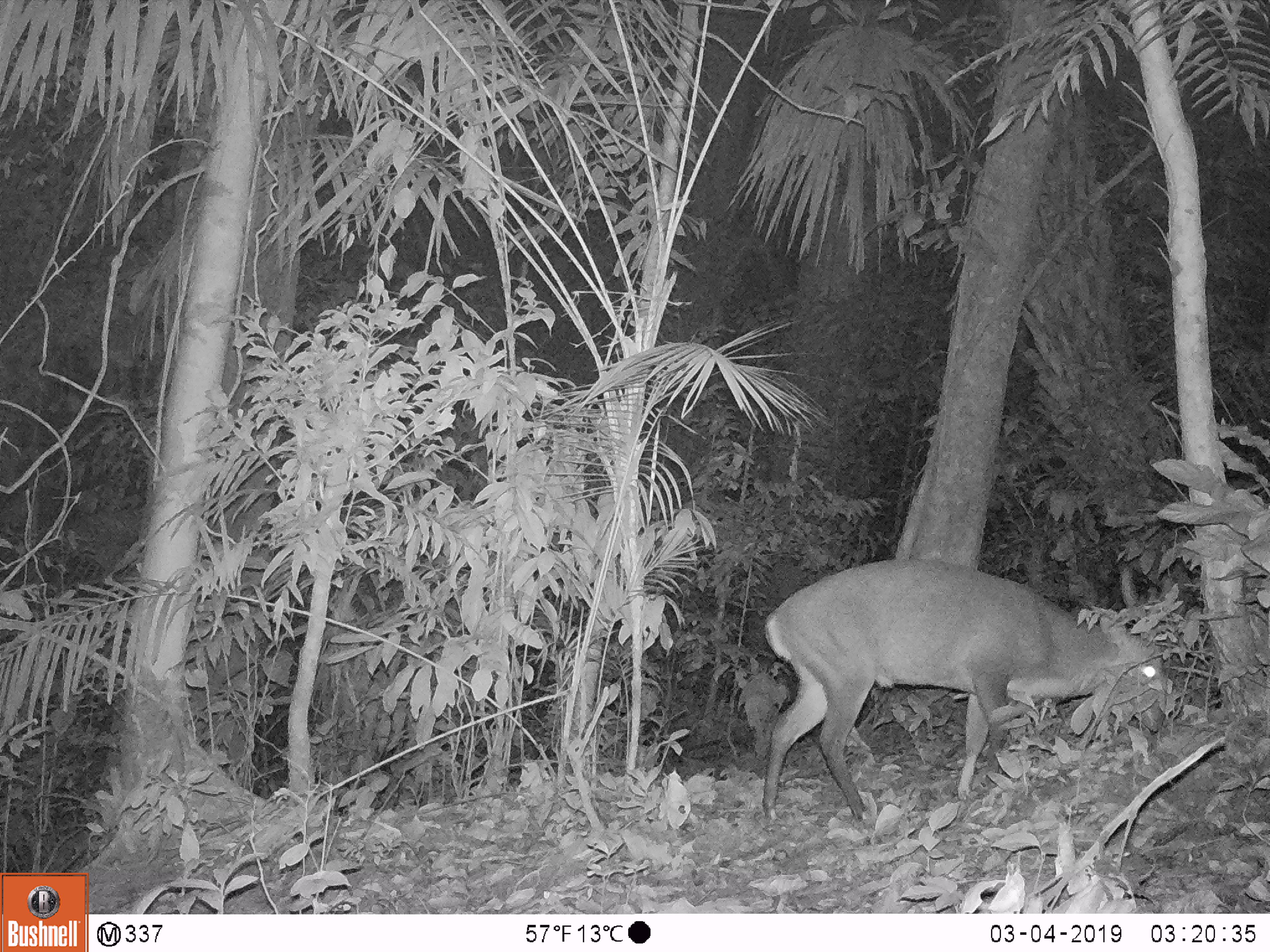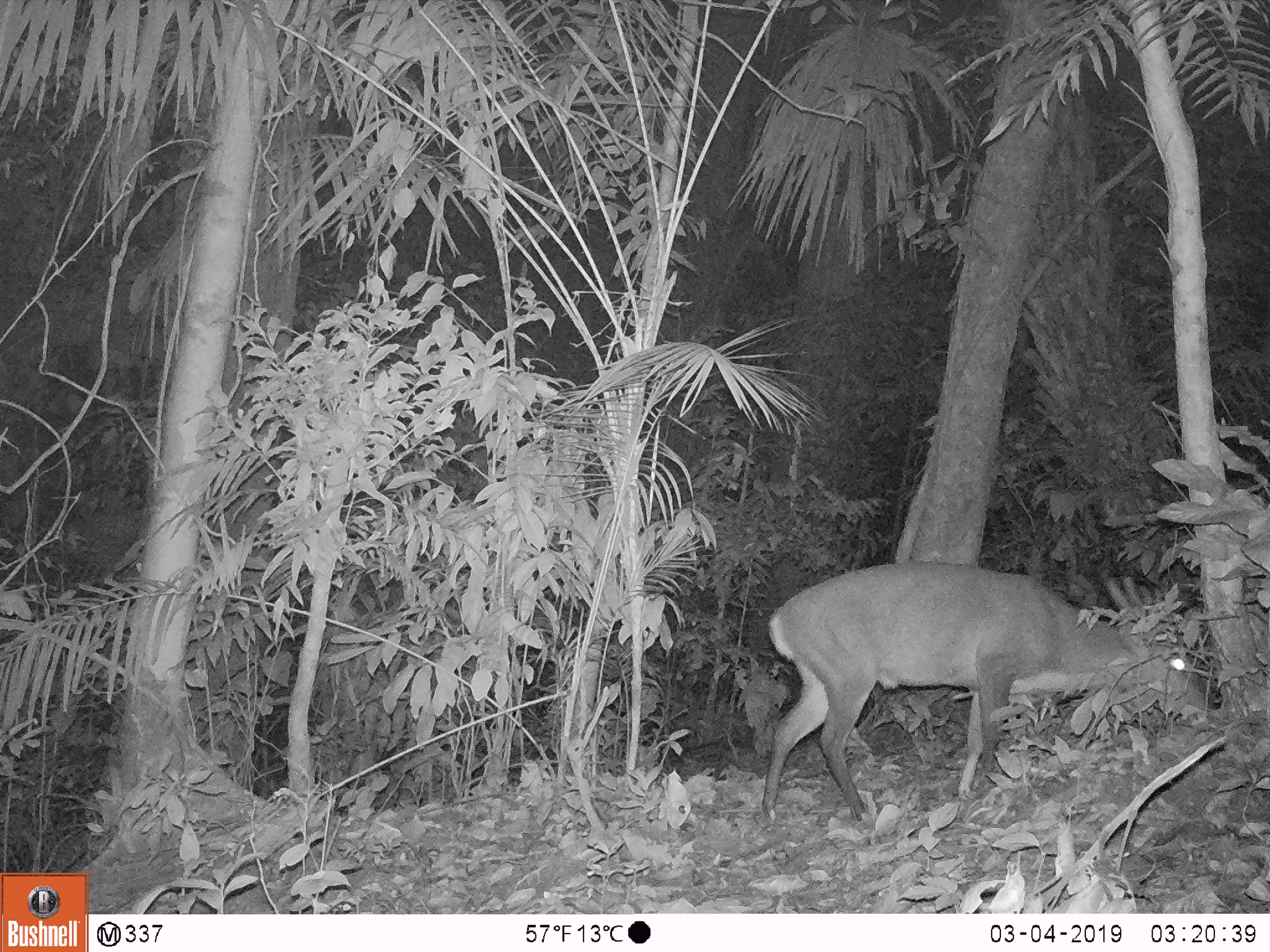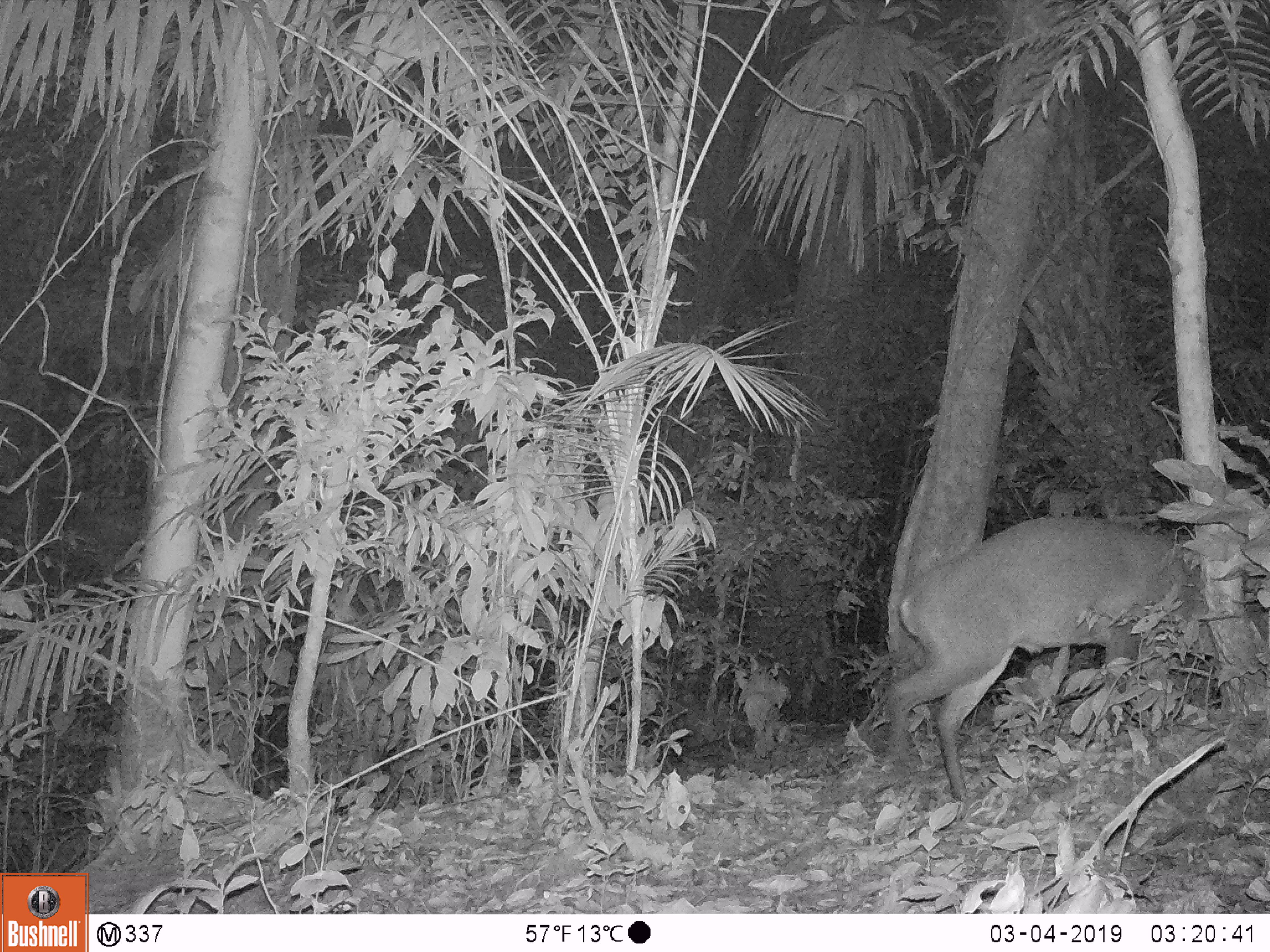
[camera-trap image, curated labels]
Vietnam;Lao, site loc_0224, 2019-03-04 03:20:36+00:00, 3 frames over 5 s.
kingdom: Animalia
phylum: Chordata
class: Mammalia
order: Artiodactyla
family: Cervidae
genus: Muntiacus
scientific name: Muntiacus vuquangensis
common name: large-antlered muntjac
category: large antlered muntjac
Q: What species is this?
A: Large antlered muntjac (large-antlered muntjac) (Muntiacus vuquangensis).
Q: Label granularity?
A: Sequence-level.